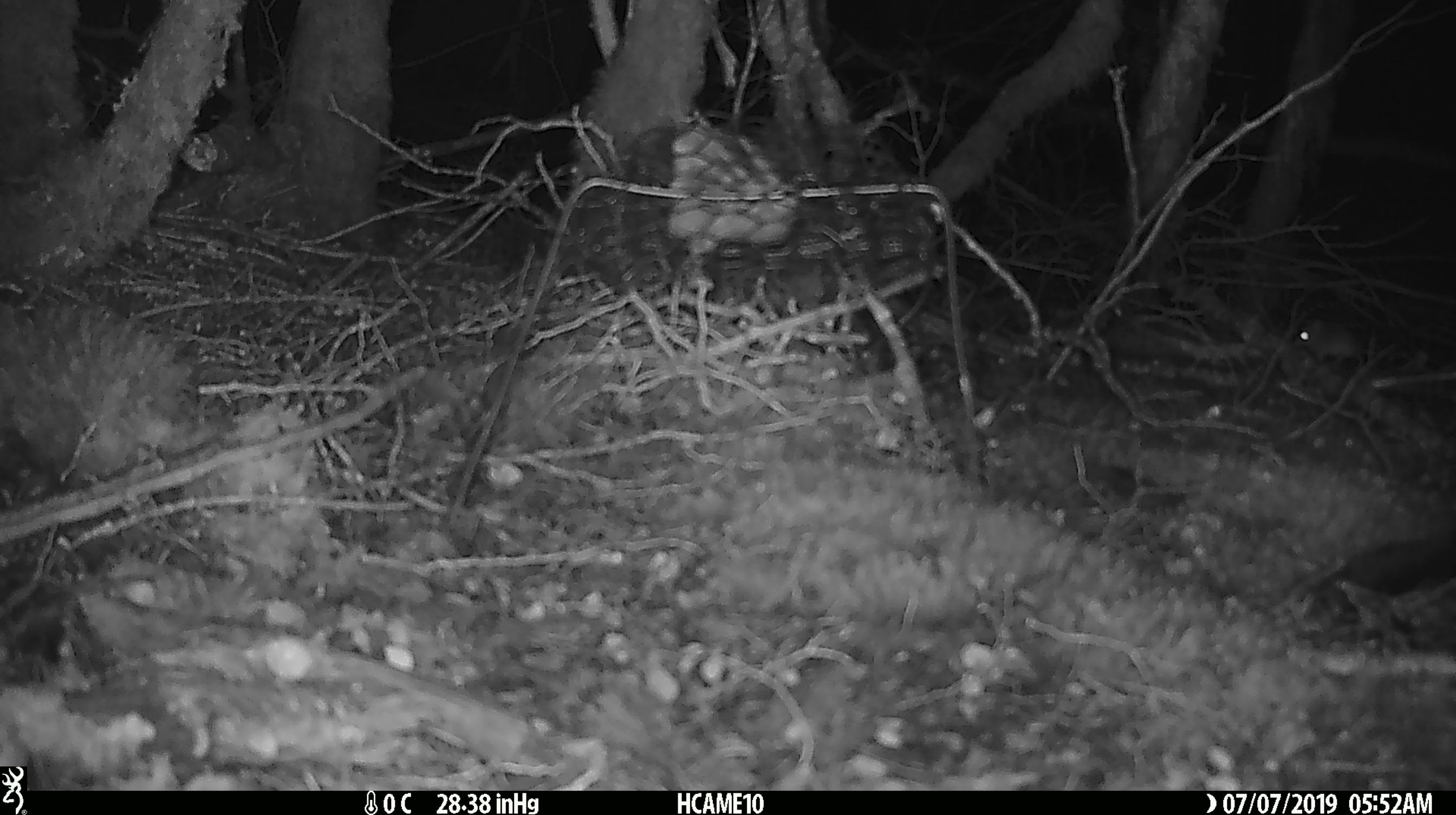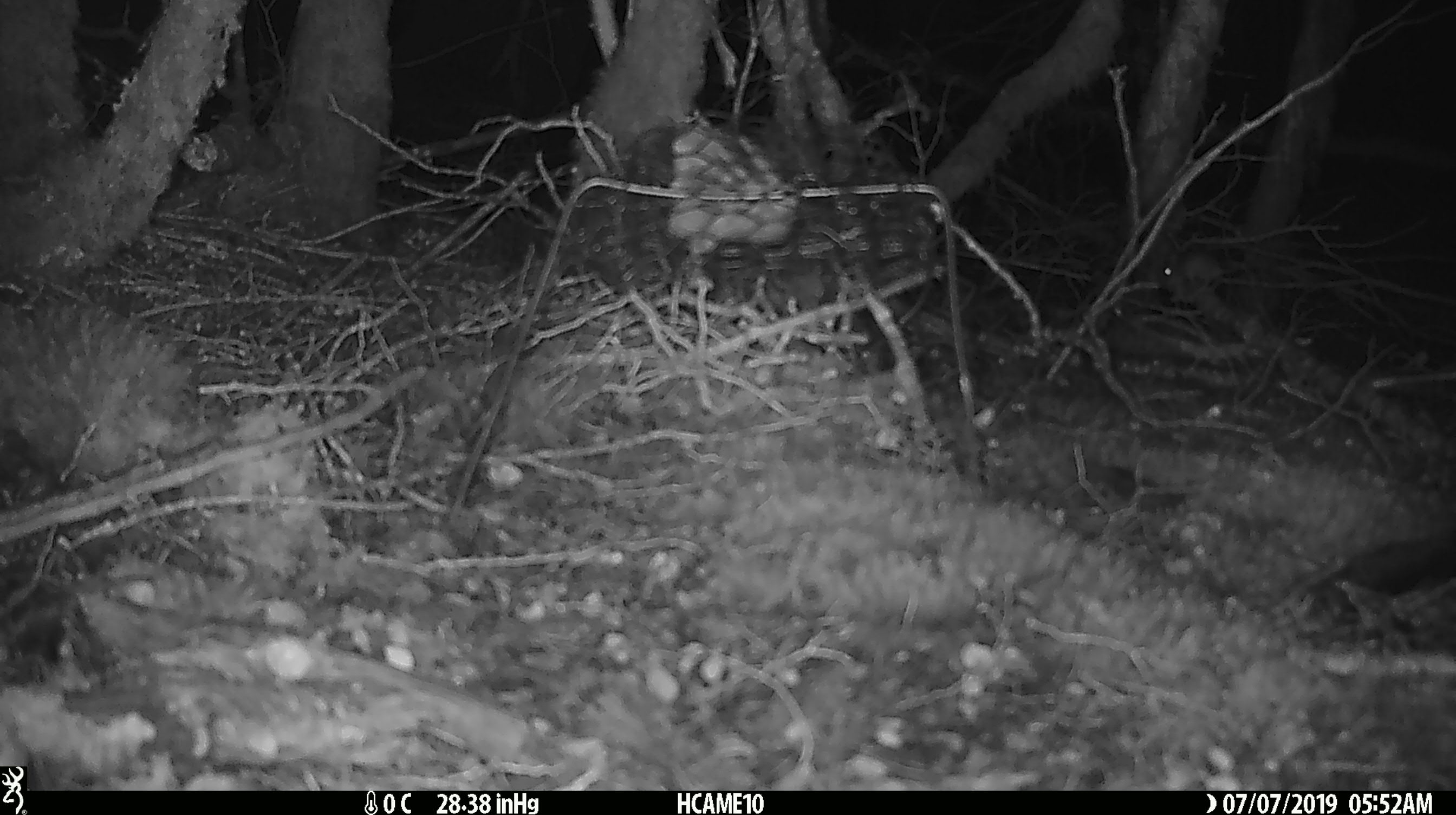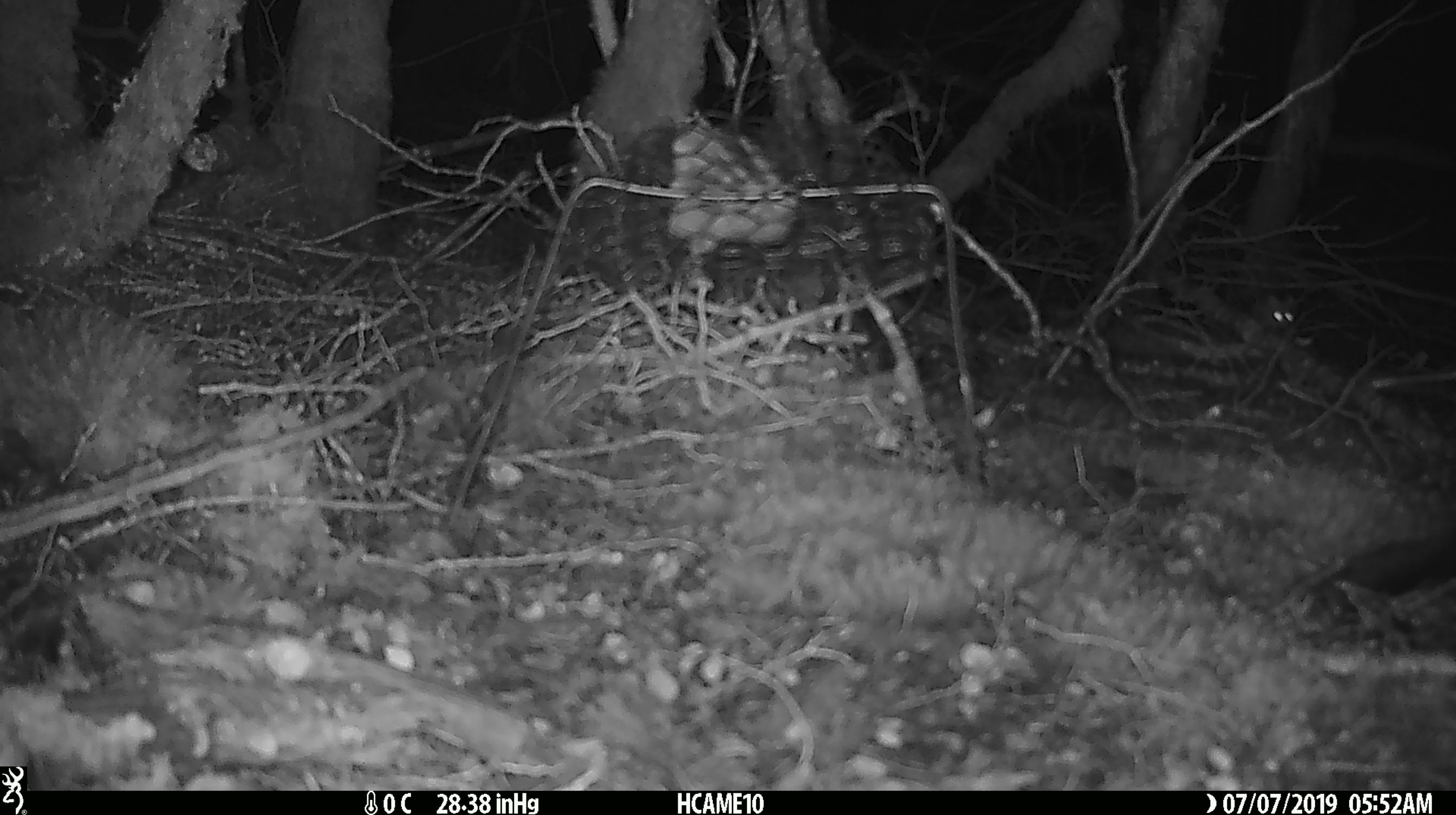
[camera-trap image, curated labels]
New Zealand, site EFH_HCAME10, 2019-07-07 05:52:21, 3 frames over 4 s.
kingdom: Animalia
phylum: Chordata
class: Mammalia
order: Rodentia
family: Muridae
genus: Mus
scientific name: Mus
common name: mouse